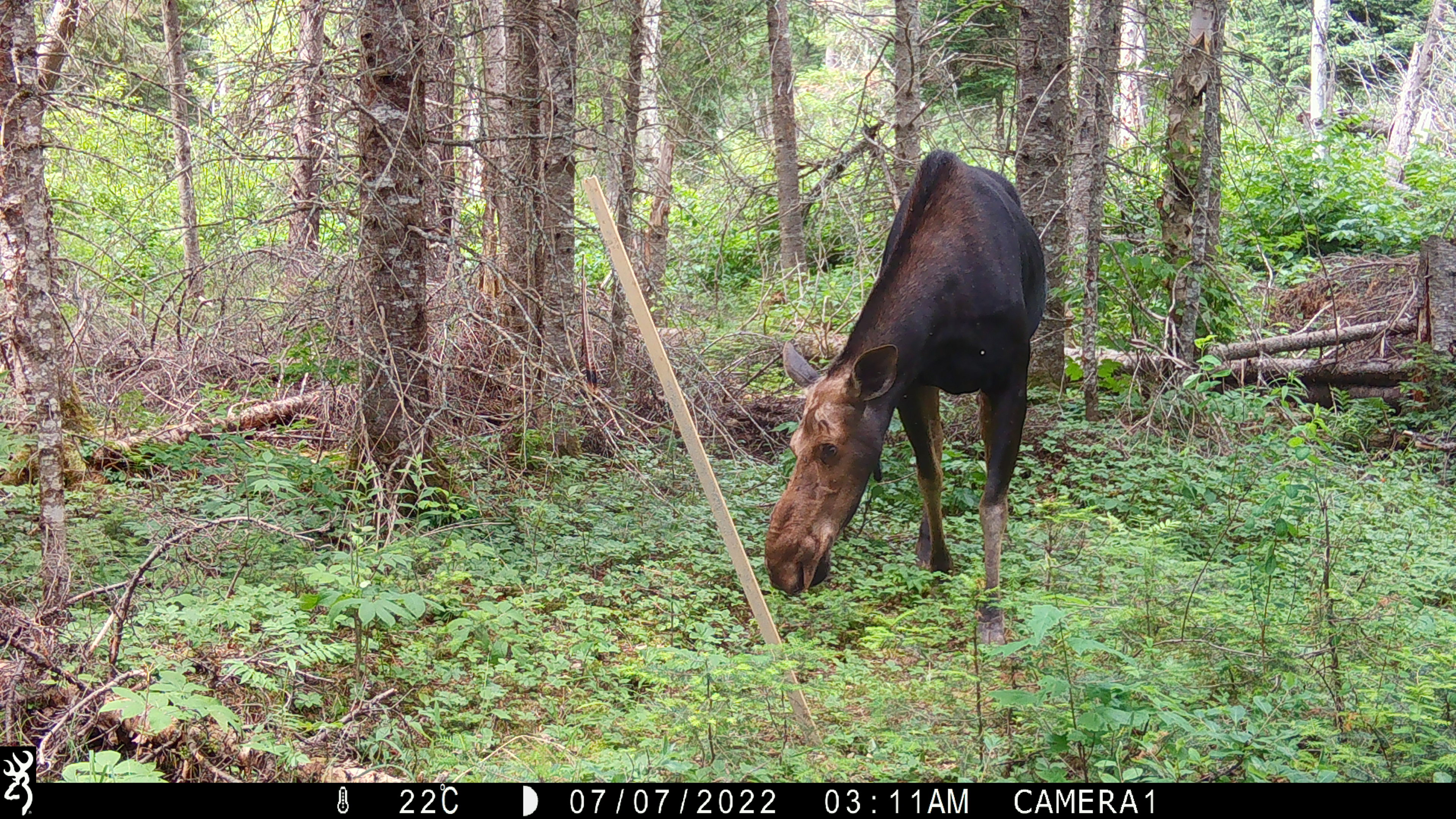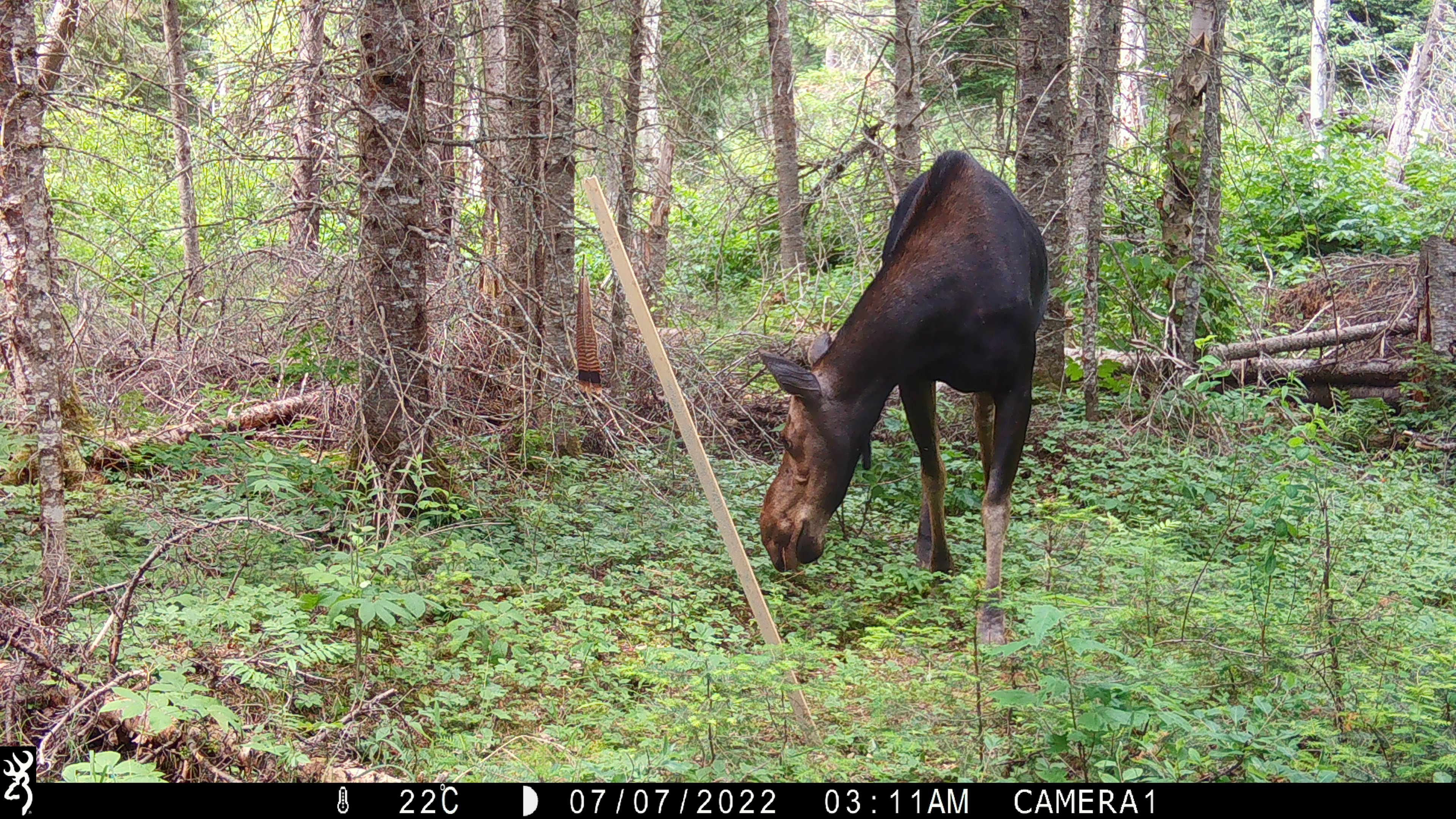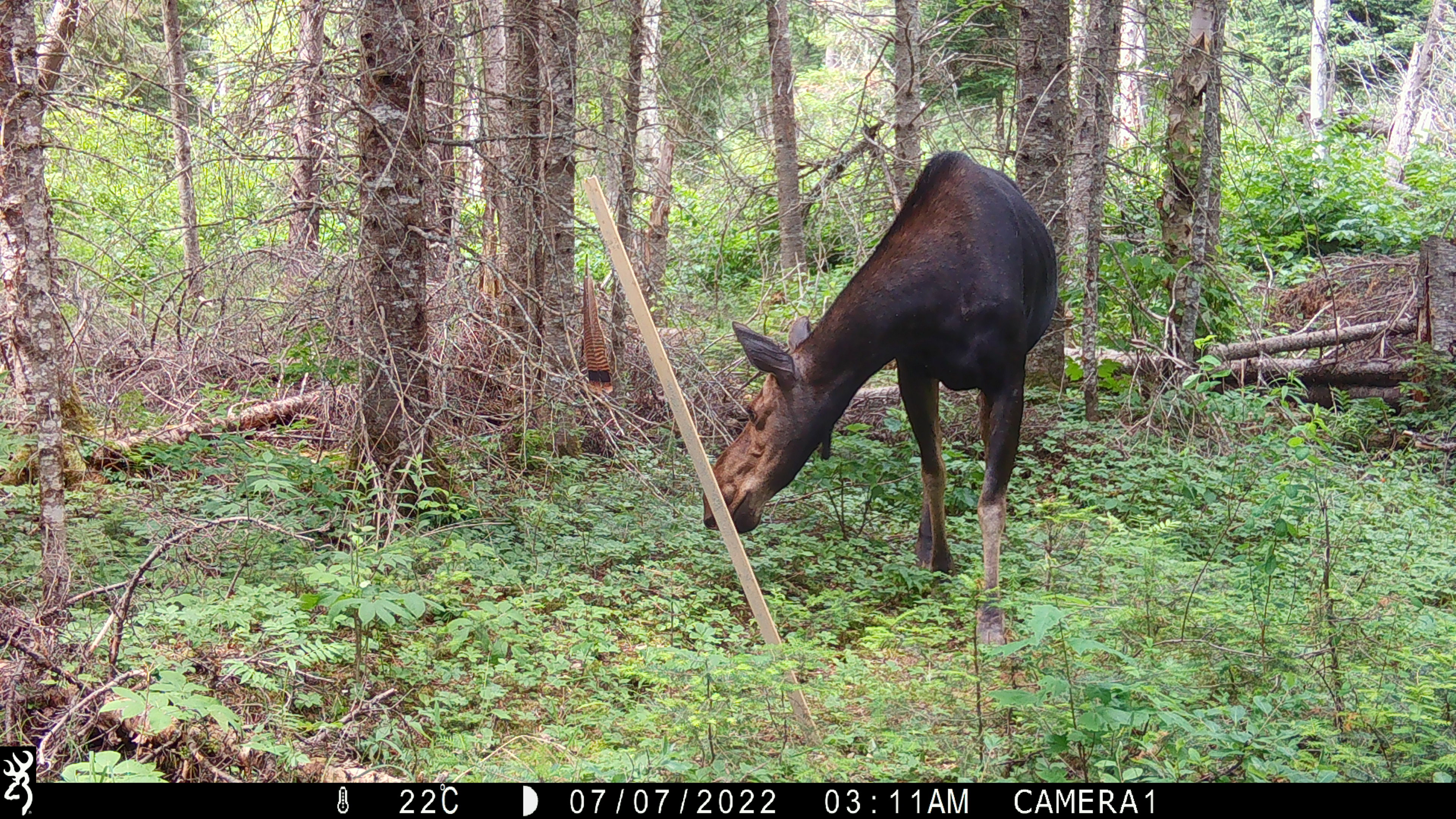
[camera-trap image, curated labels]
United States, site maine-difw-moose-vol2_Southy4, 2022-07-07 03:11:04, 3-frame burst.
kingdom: Animalia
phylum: Chordata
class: Mammalia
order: Artiodactyla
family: Cervidae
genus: Alces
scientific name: Alces alces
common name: moose